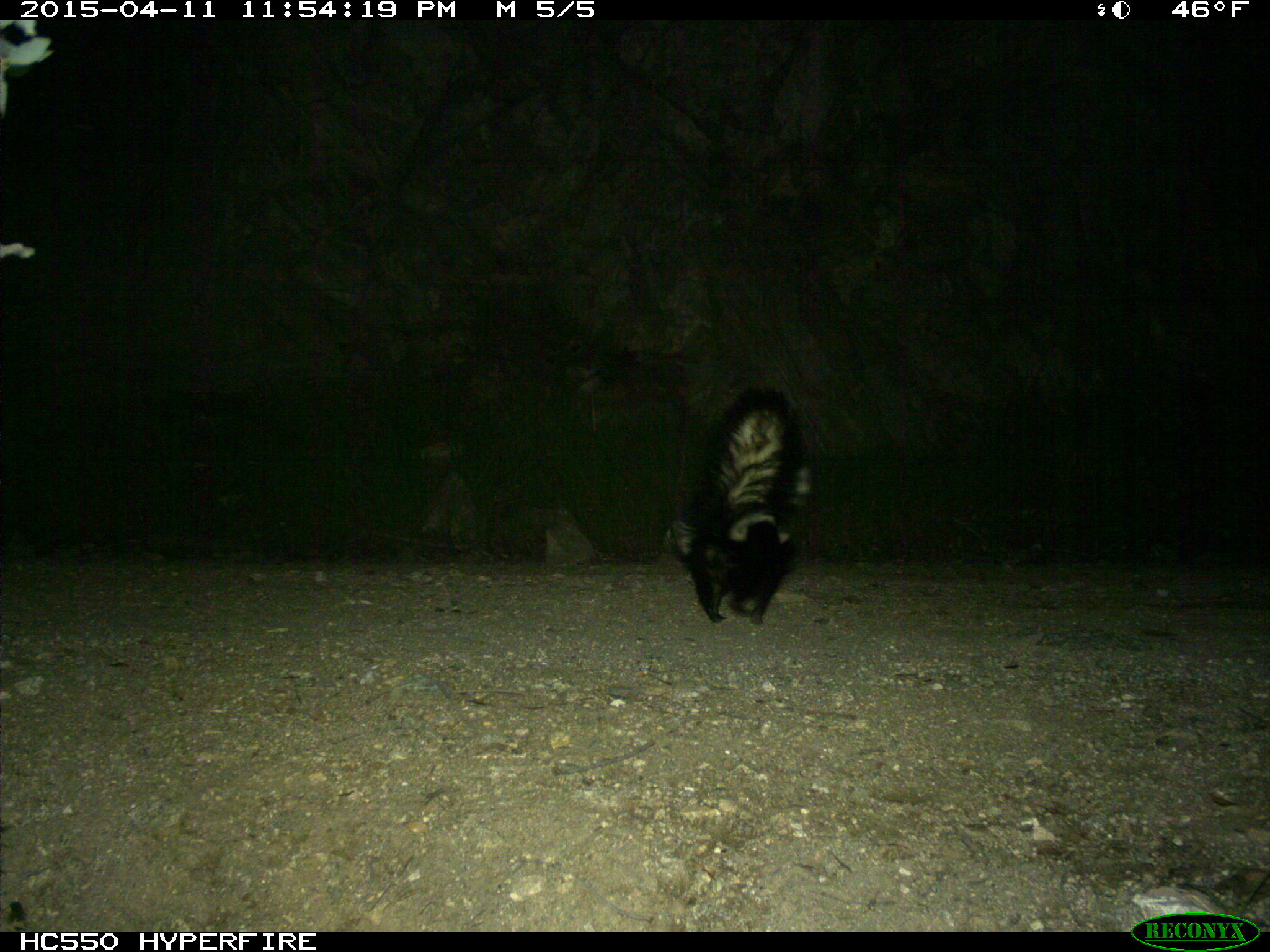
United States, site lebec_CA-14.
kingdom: Animalia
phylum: Chordata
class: Mammalia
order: Carnivora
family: Mephitidae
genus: Mephitis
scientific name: Mephitis mephitis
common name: striped skunk